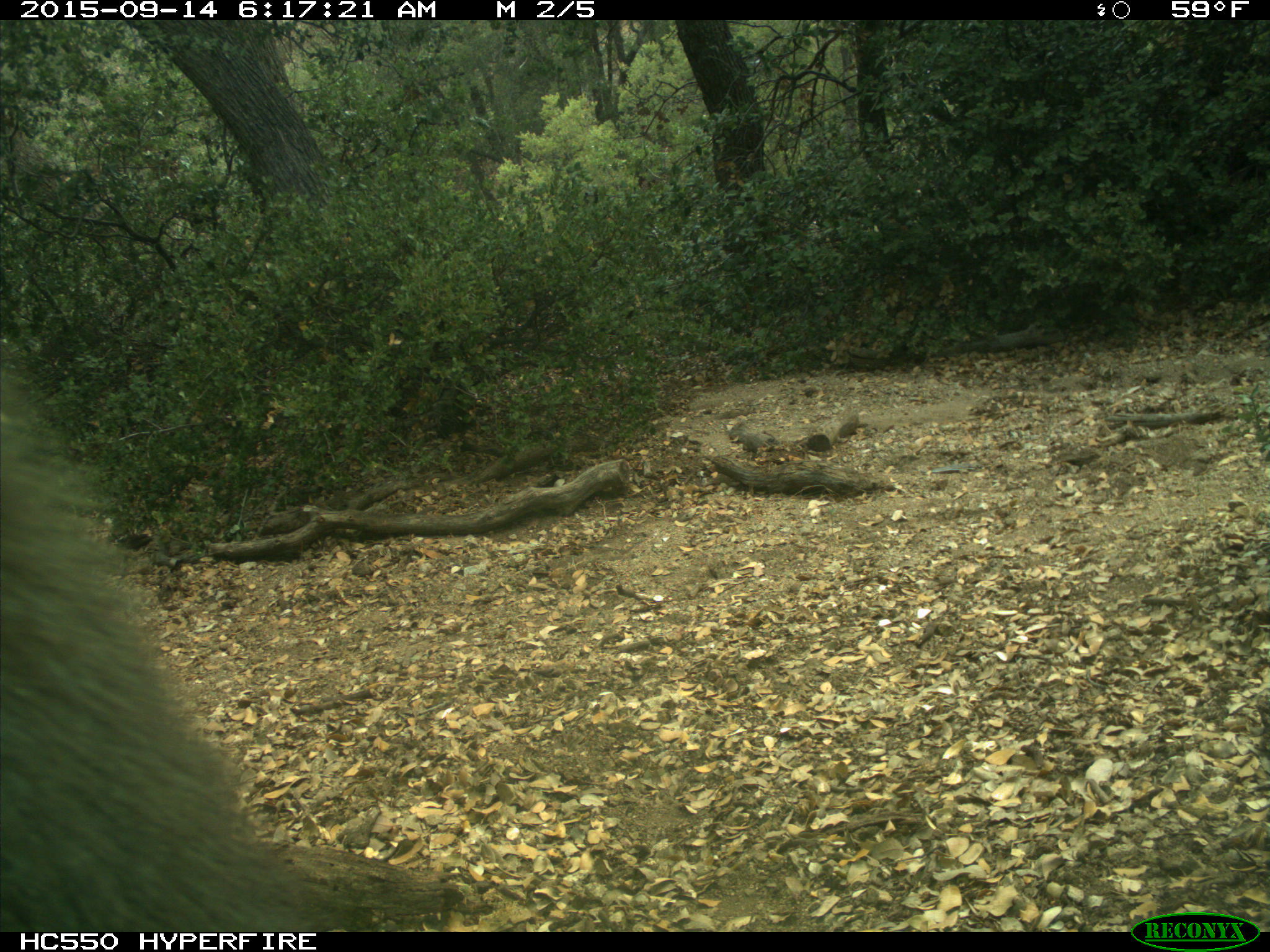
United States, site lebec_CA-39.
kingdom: Animalia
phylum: Chordata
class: Mammalia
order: Carnivora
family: Ursidae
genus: Ursus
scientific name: Ursus americanus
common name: american black bear